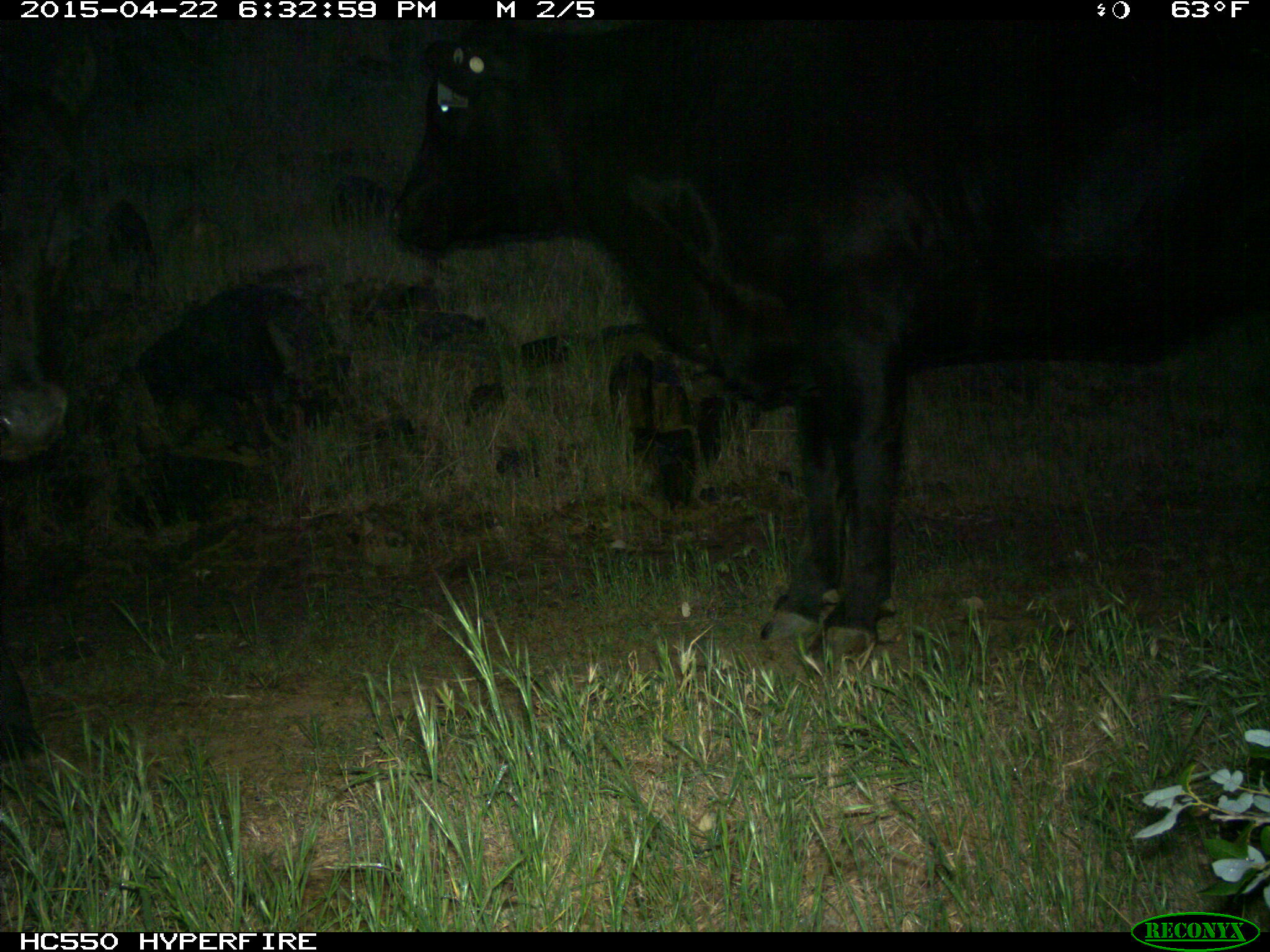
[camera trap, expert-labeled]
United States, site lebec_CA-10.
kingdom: Animalia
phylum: Chordata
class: Mammalia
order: Artiodactyla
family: Bovidae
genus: Bos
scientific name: Bos taurus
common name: domestic cow